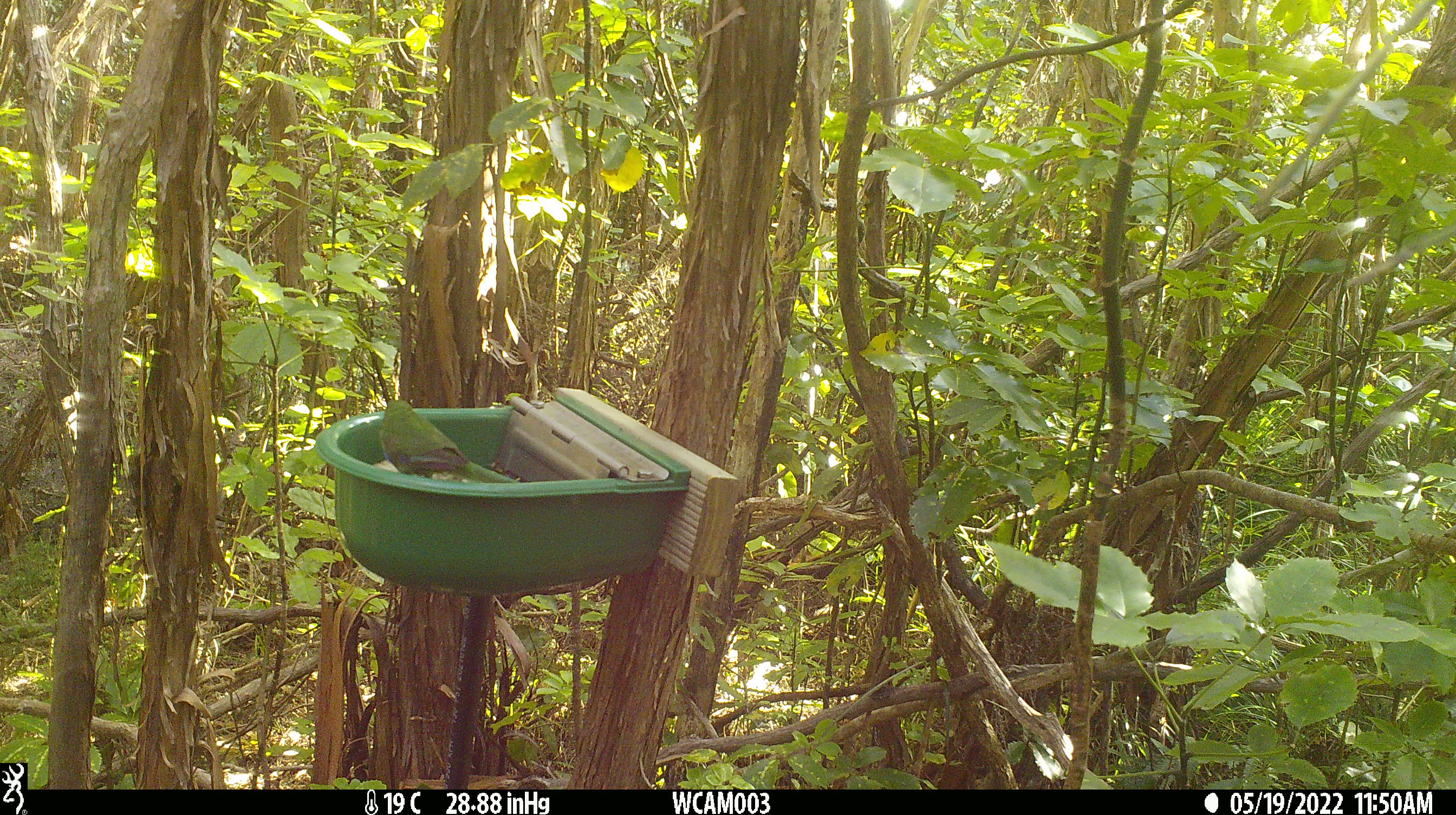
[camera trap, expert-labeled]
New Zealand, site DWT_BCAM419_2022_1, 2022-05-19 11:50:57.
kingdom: Animalia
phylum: Chordata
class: Aves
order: Psittaciformes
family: Psittaculidae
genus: Cyanoramphus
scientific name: Cyanoramphus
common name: parakeet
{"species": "parakeet (Cyanoramphus)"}